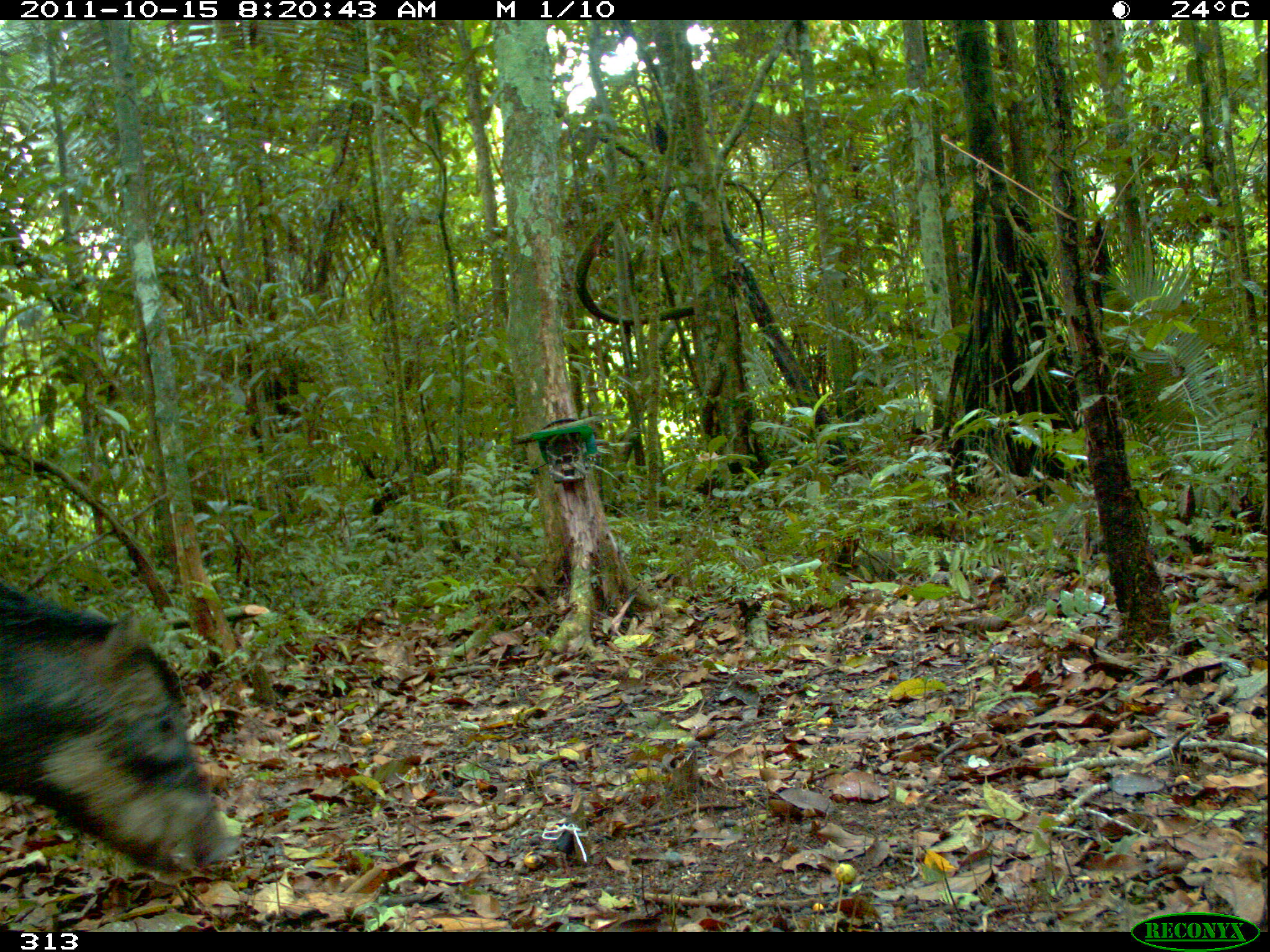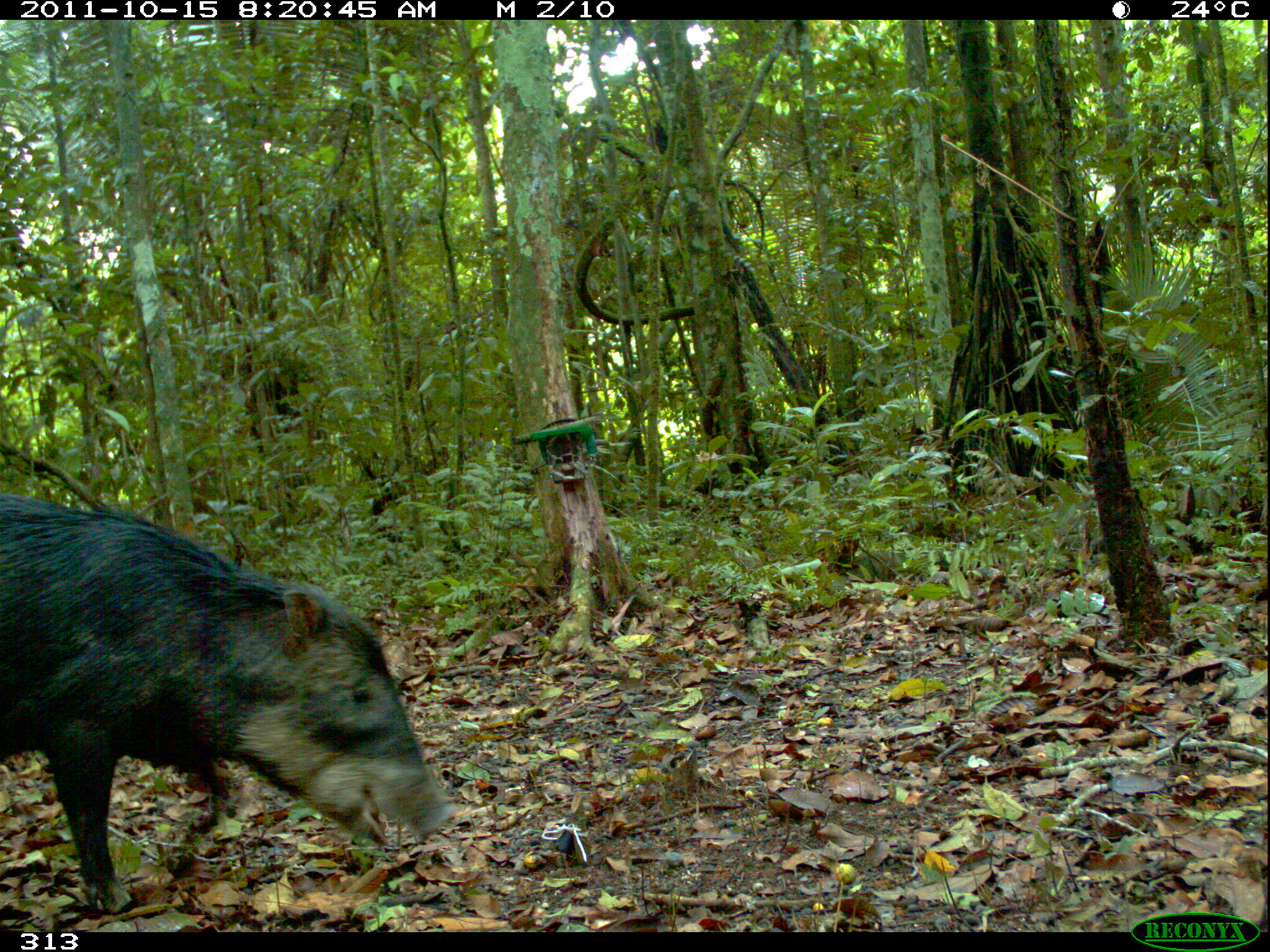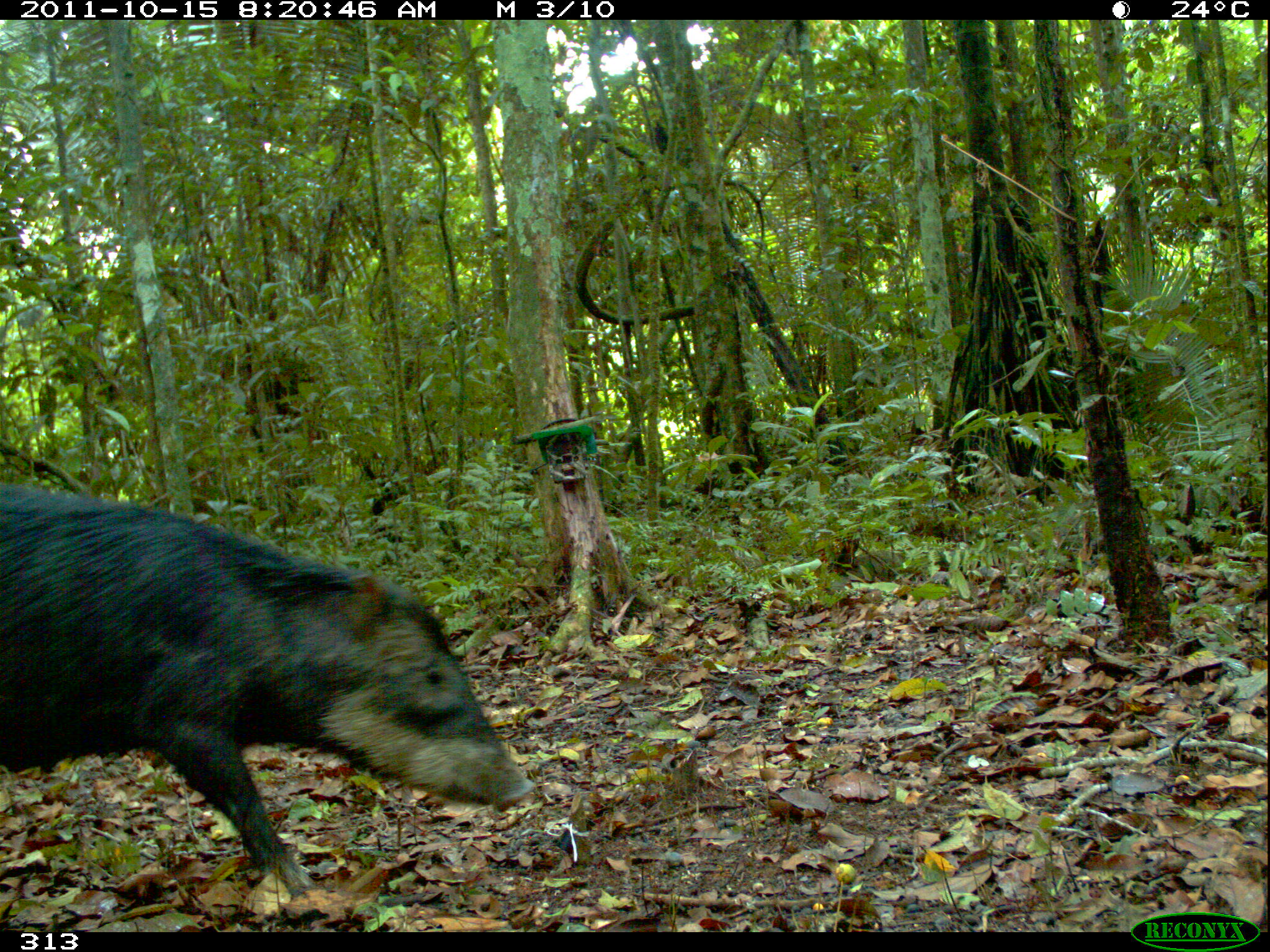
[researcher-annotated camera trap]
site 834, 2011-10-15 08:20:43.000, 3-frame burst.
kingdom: Animalia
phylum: Chordata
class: Mammalia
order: Artiodactyla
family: Tayassuidae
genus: Tayassu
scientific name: Tayassu pecari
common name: white-lipped peccary